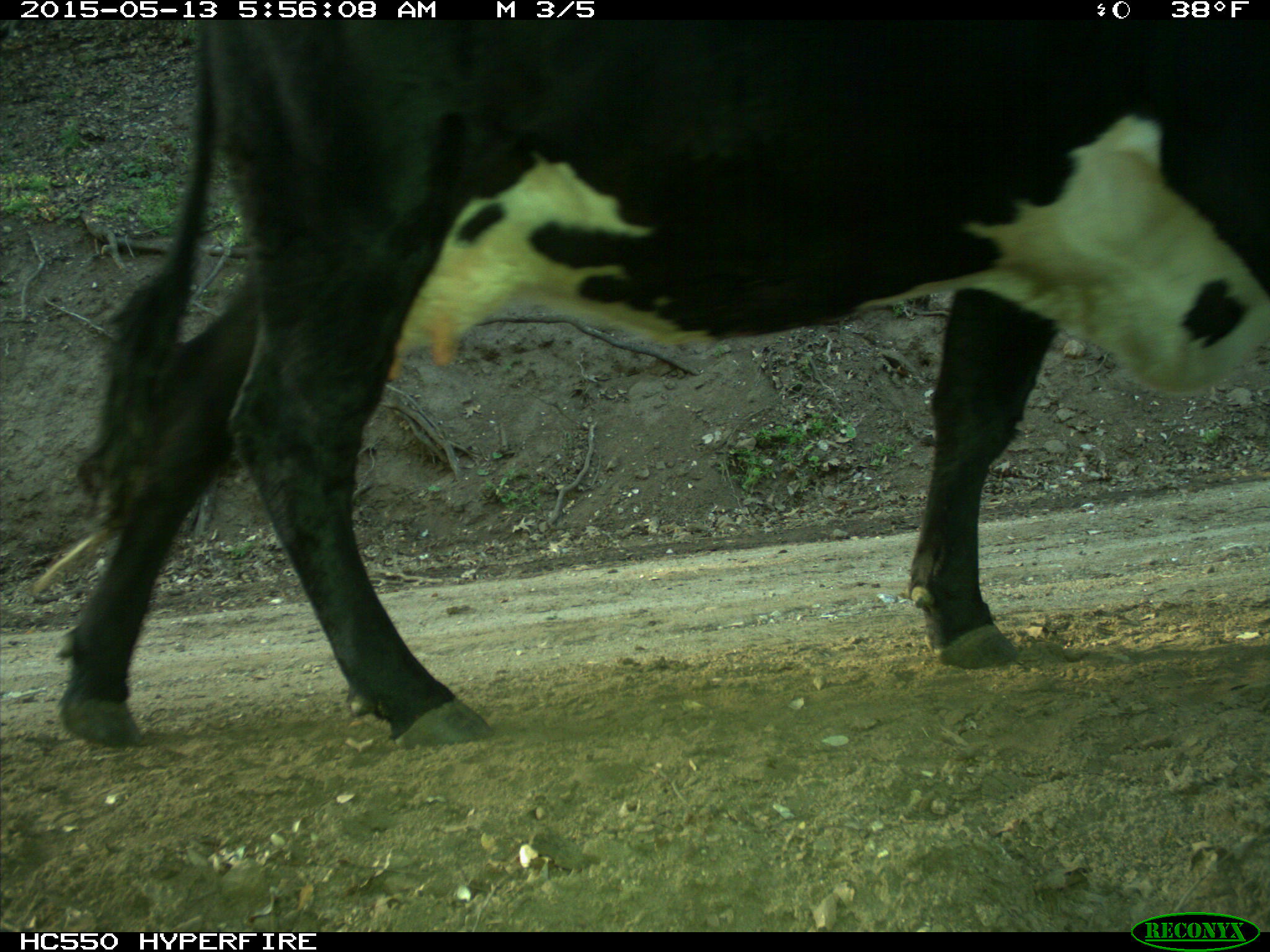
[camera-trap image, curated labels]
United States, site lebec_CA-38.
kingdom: Animalia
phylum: Chordata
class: Mammalia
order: Artiodactyla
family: Bovidae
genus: Bos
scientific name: Bos taurus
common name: domestic cow